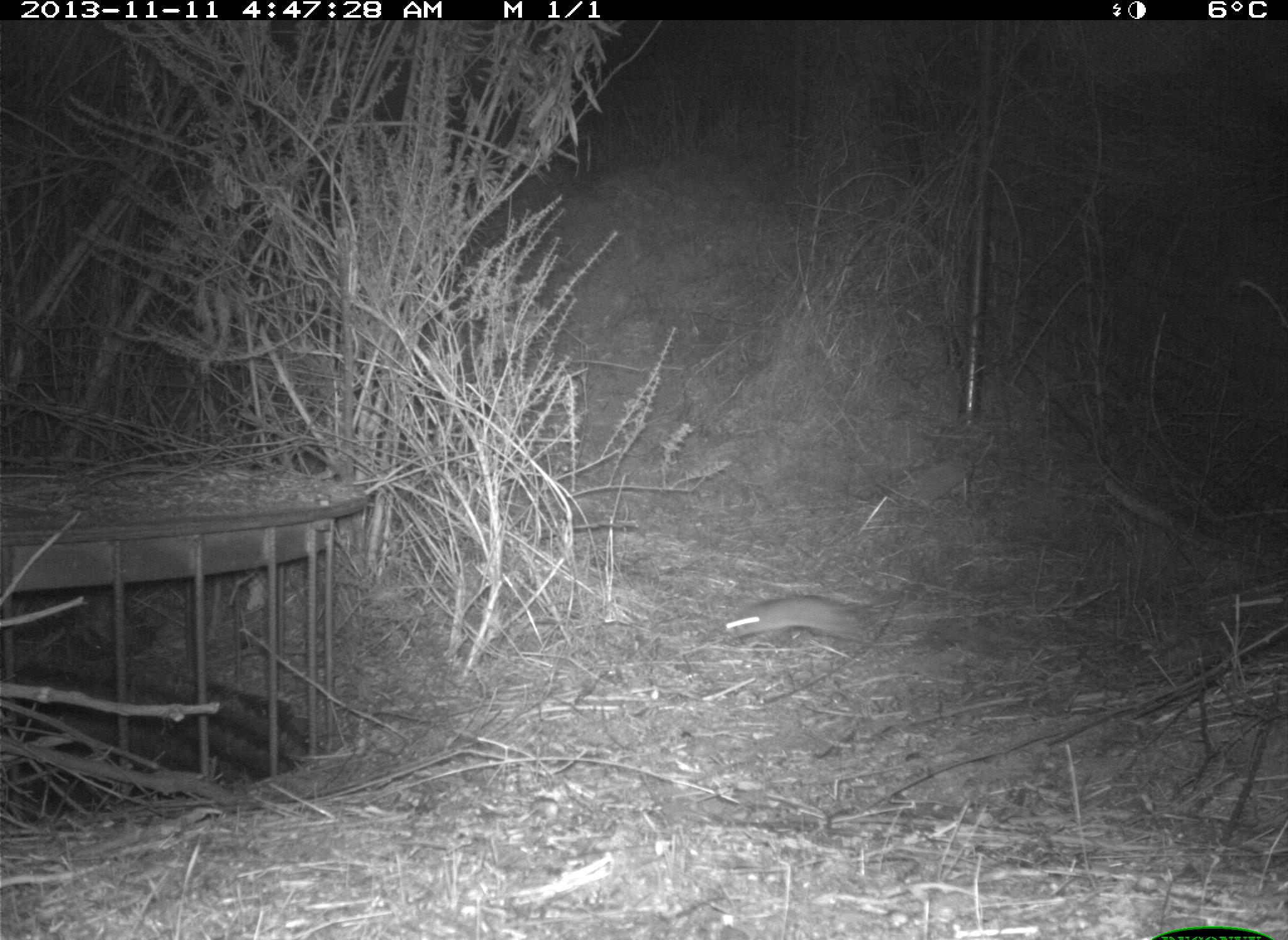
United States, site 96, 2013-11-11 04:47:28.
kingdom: Animalia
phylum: Chordata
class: Mammalia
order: Rodentia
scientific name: Rodentia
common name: rodent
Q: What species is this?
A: Rodent (Rodentia).